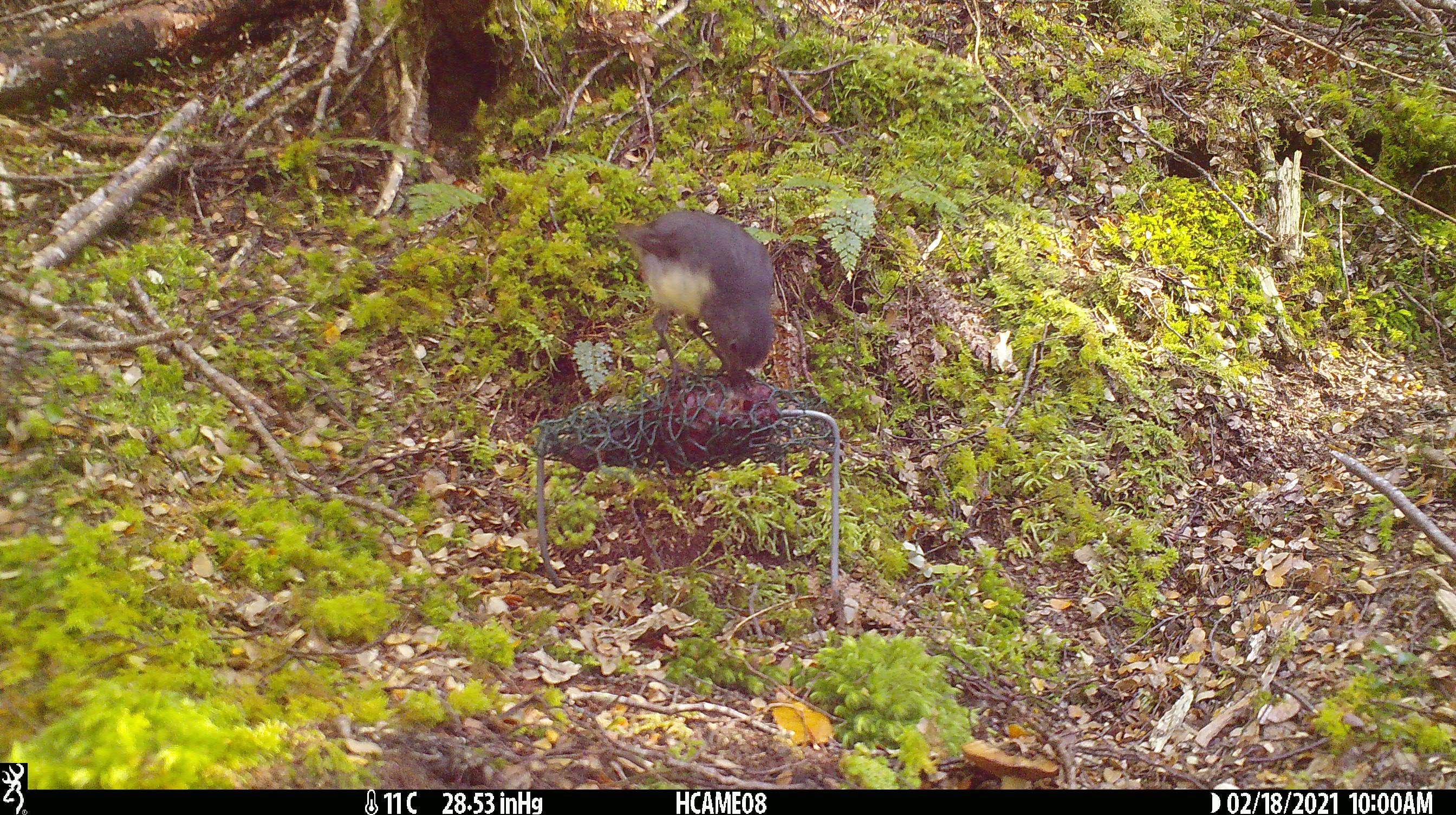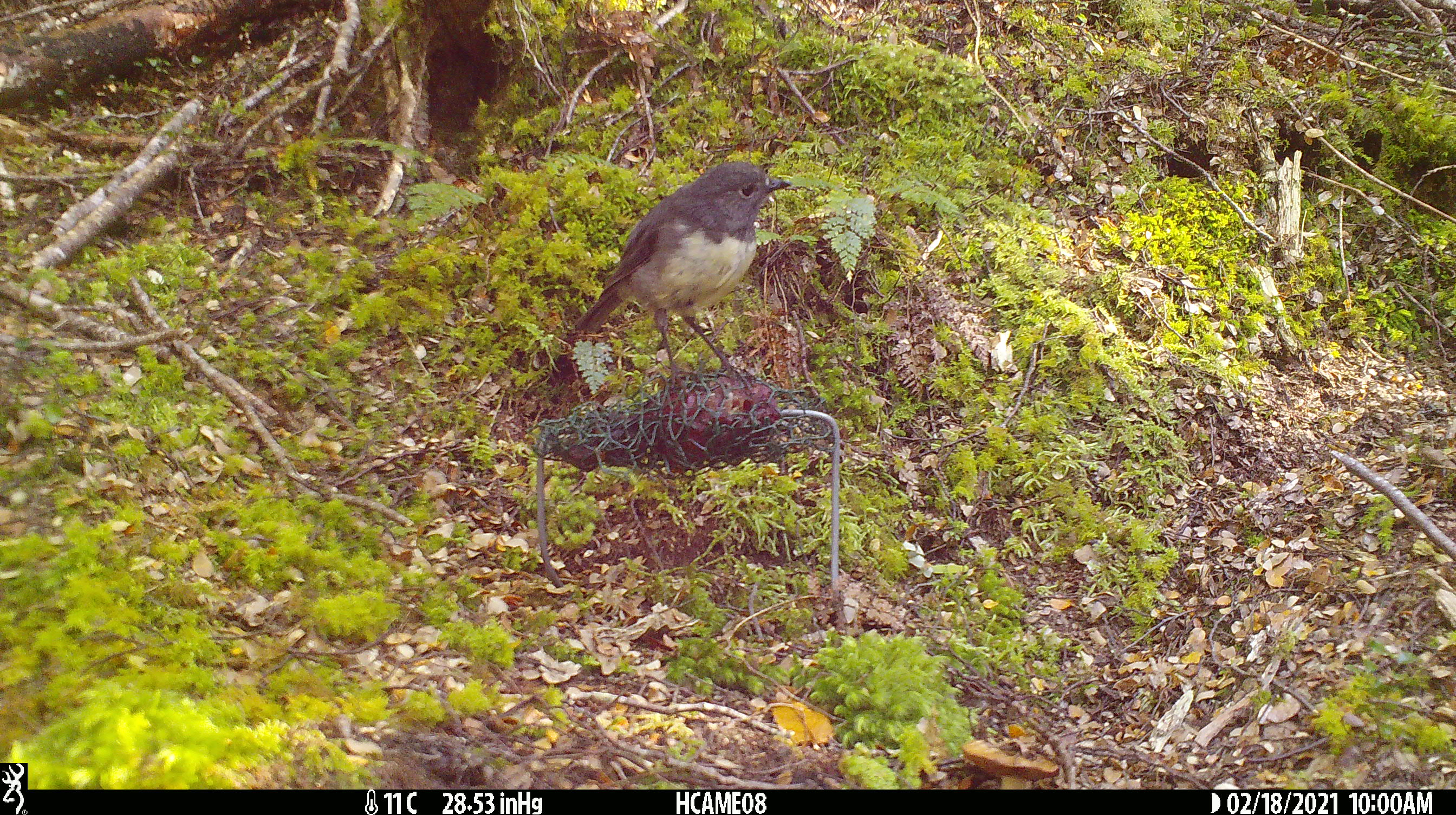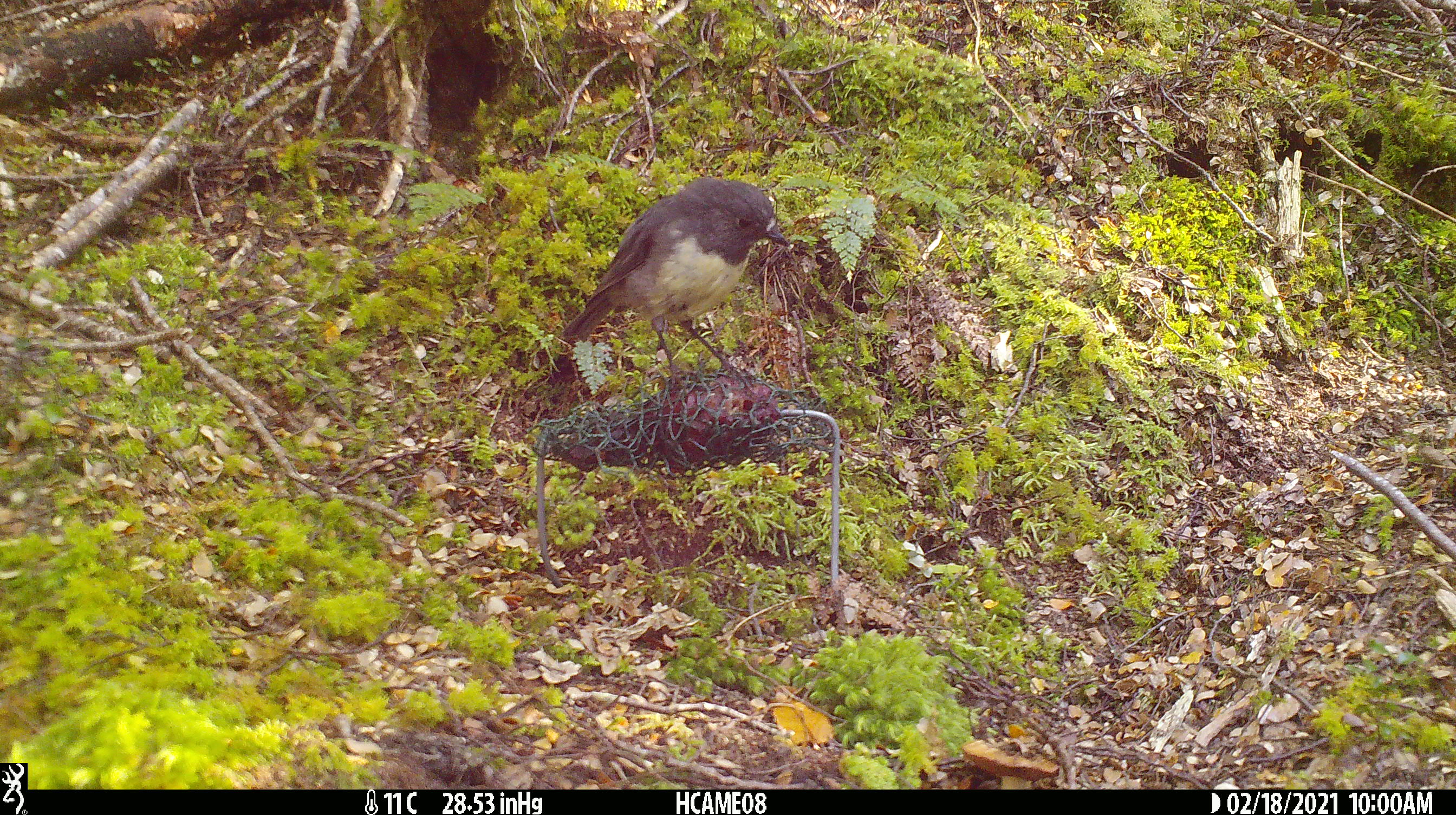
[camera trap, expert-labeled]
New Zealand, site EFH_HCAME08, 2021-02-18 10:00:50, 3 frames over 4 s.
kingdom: Animalia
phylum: Chordata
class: Aves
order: Passeriformes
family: Petroicidae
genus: Petroica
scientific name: Petroica australis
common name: new zealand robin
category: robin